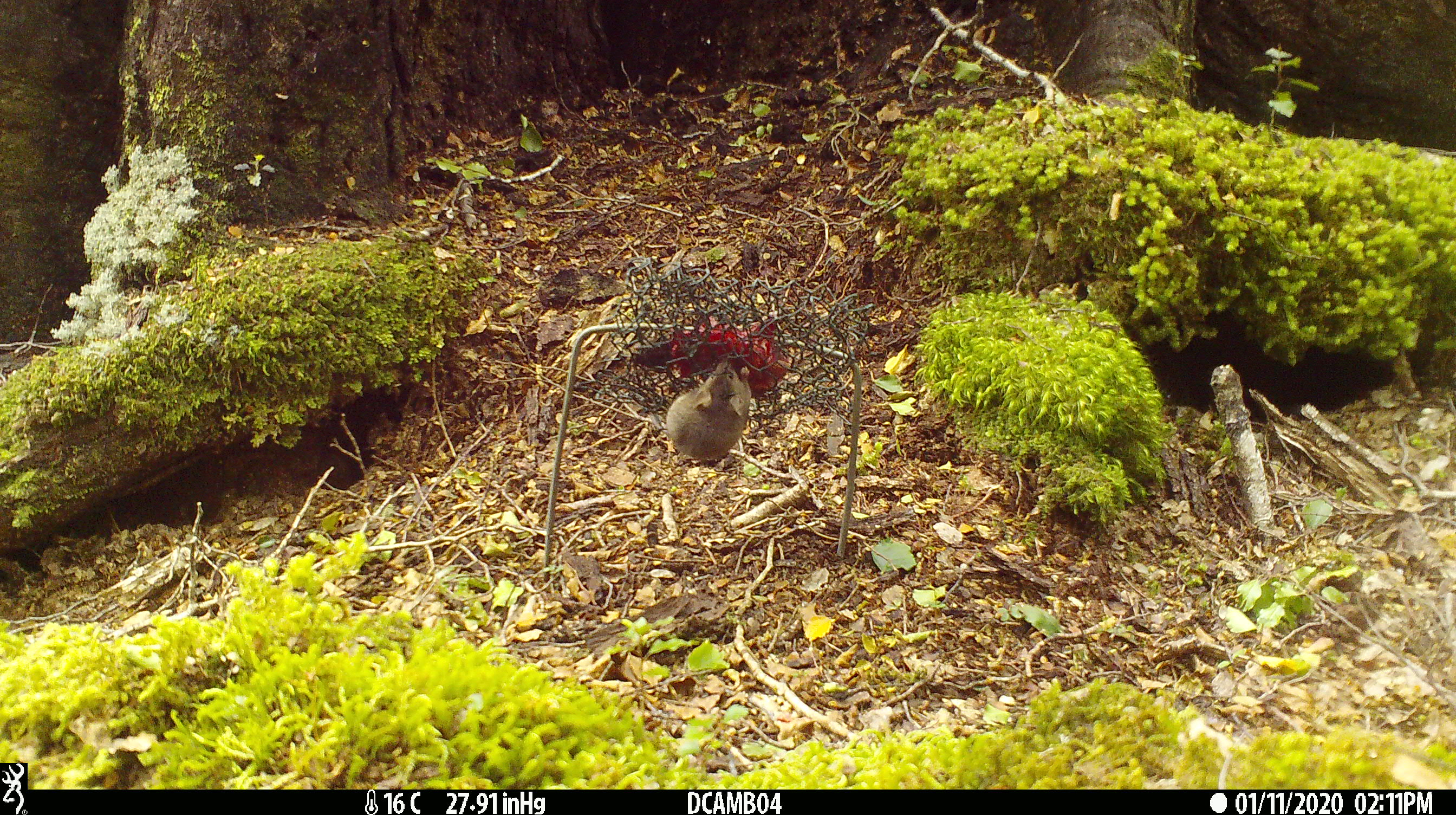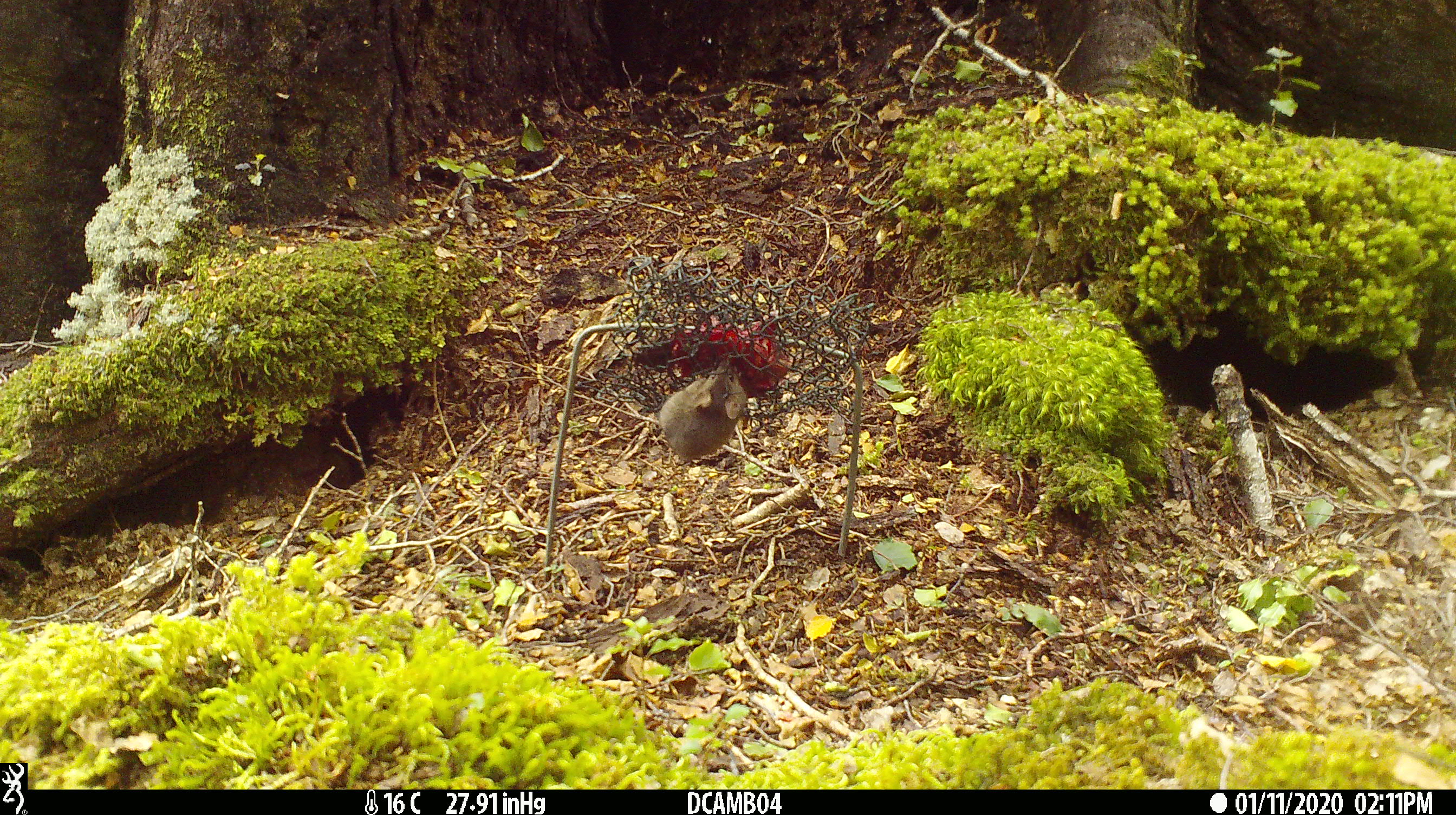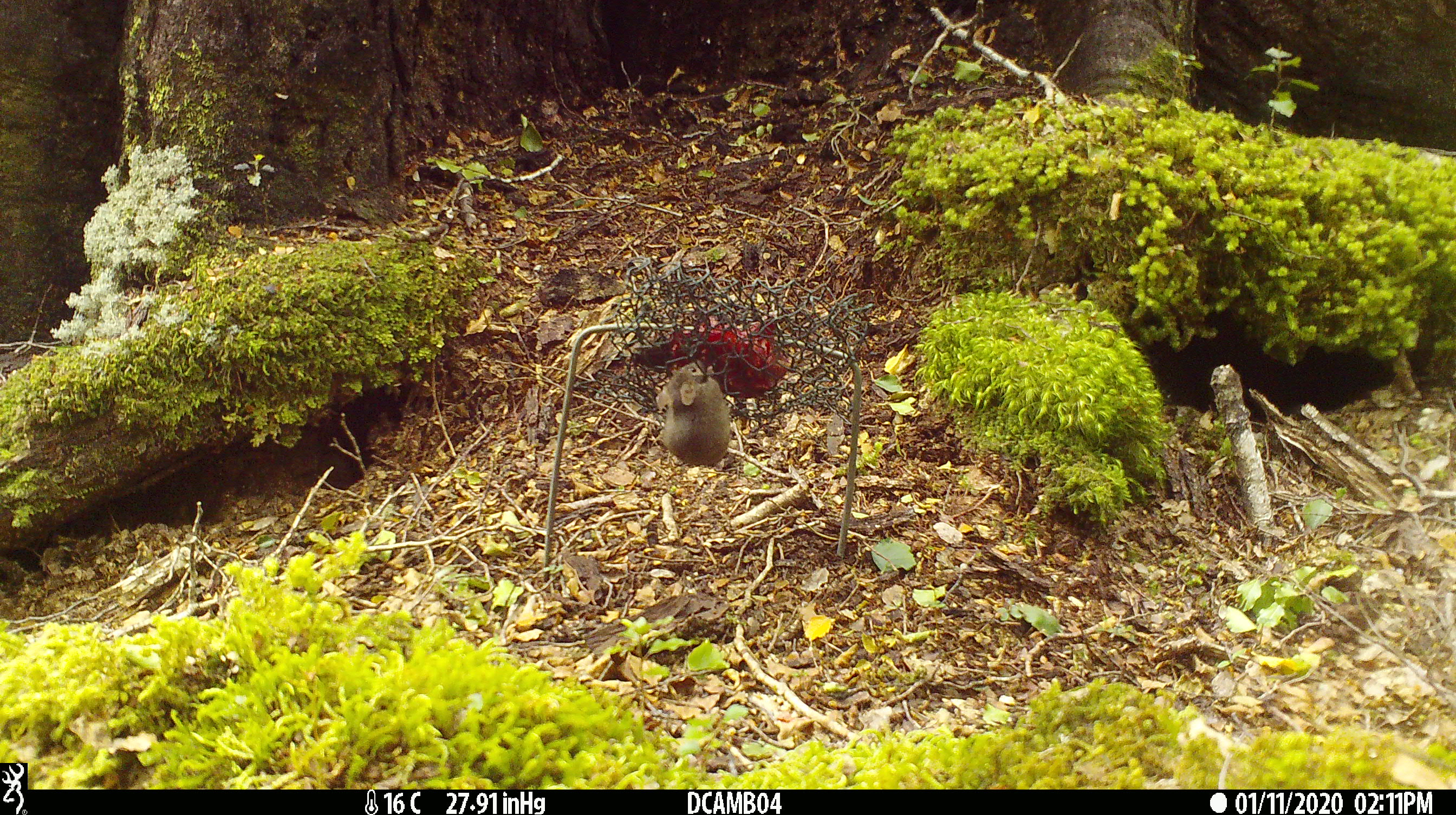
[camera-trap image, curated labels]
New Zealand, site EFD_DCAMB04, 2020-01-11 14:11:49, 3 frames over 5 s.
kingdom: Animalia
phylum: Chordata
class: Mammalia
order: Rodentia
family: Muridae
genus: Mus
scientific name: Mus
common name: mouse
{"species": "mouse (Mus)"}